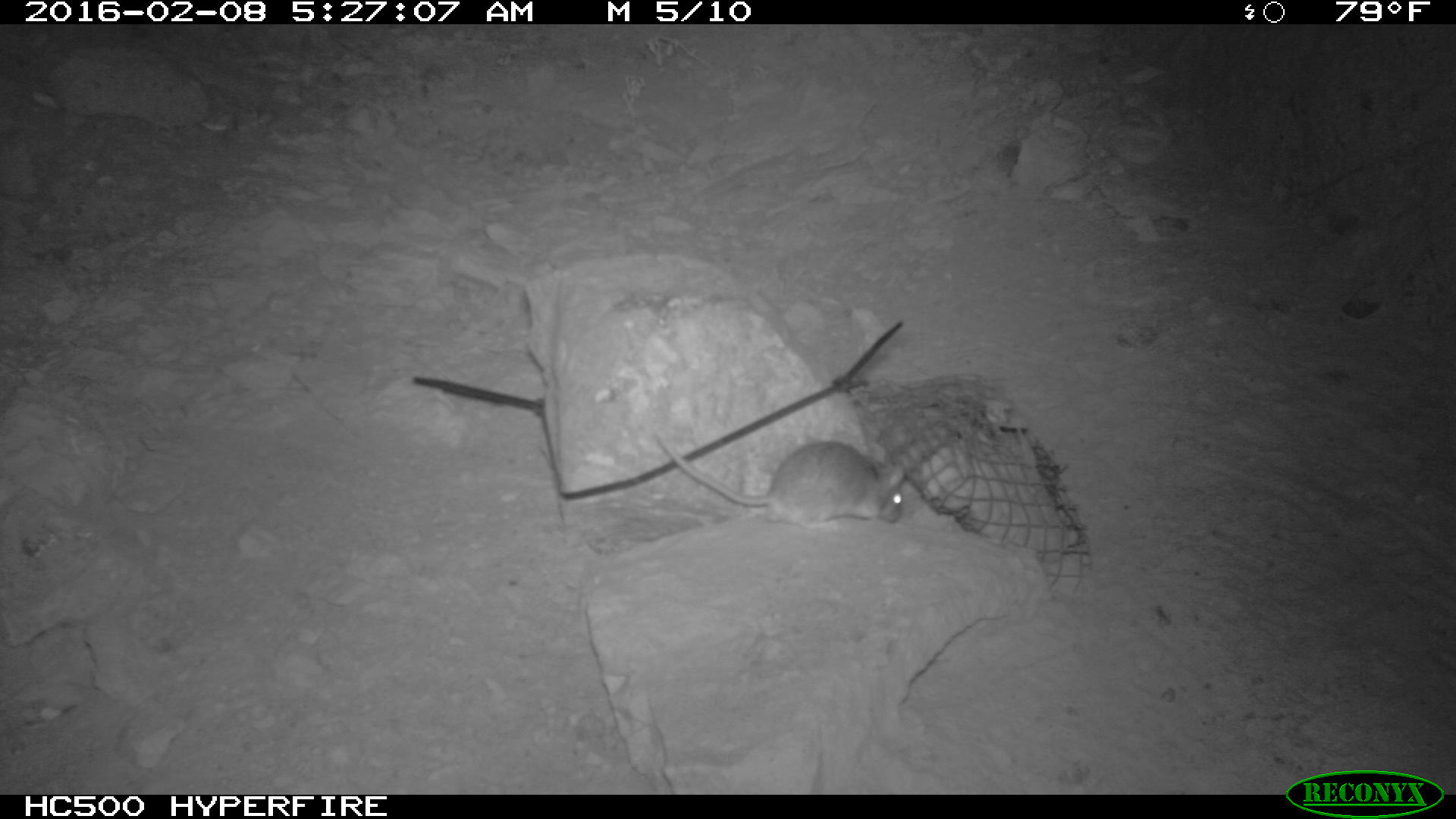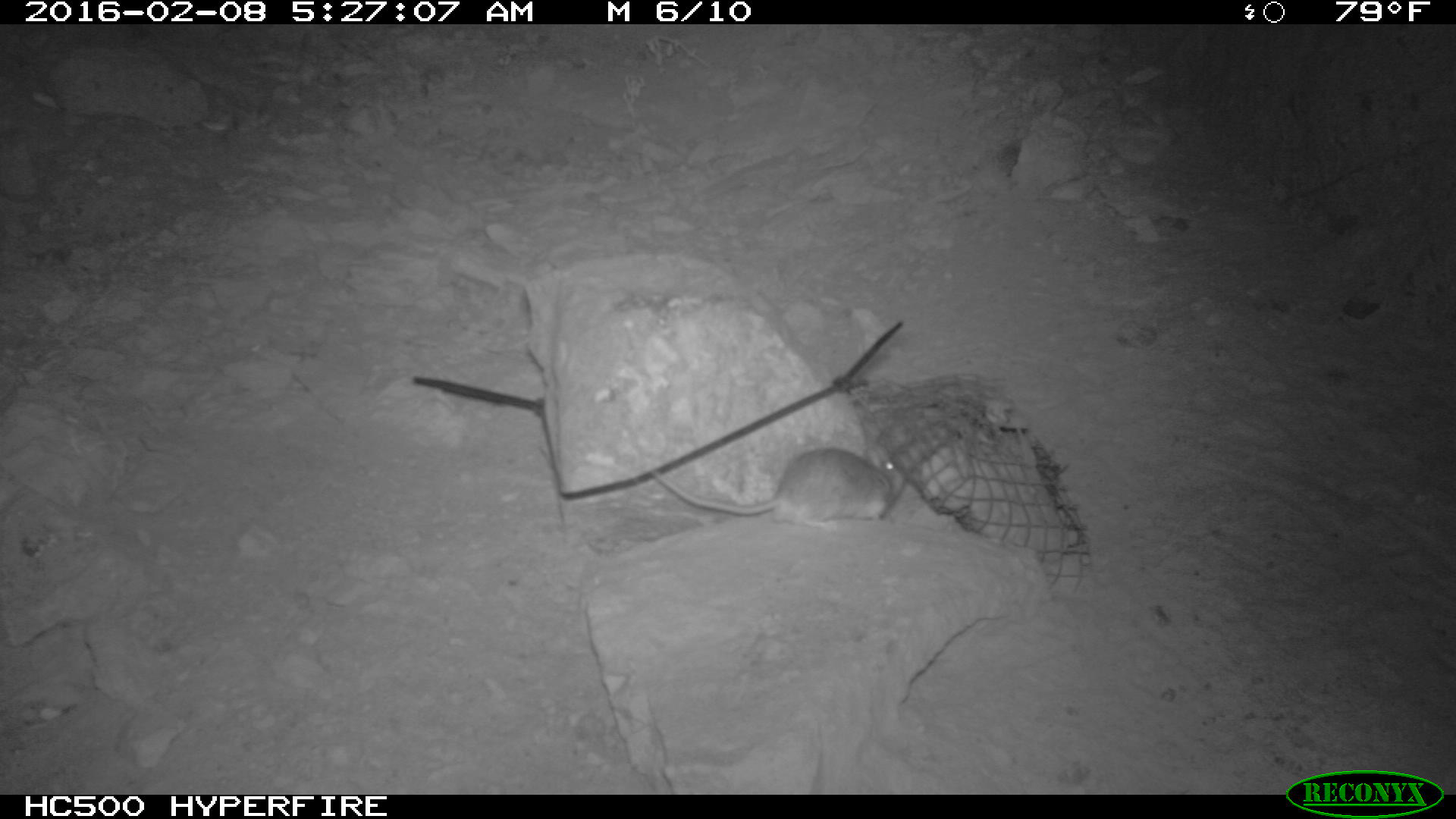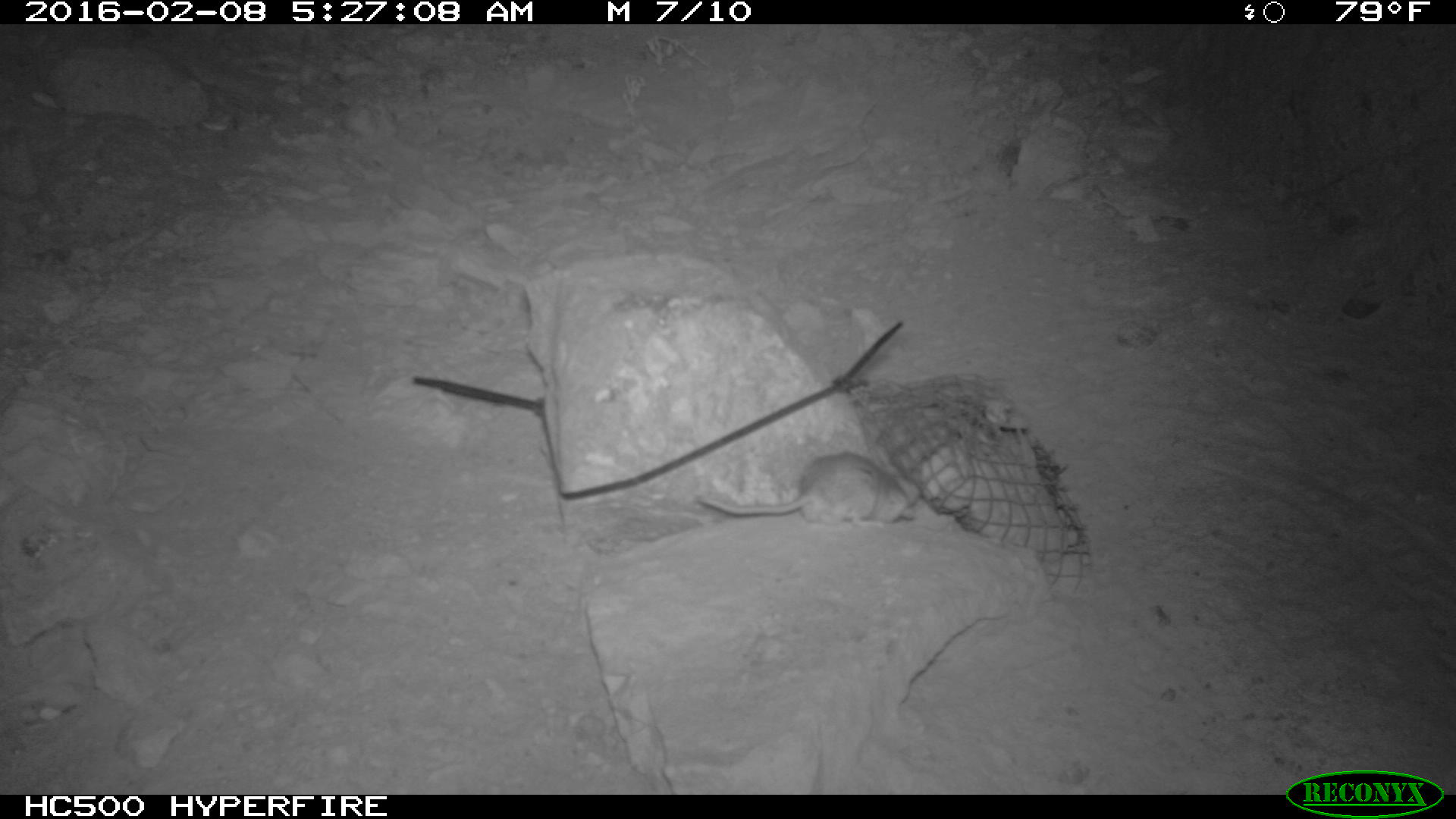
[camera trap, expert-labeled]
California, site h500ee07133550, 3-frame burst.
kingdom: Animalia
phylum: Chordata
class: Mammalia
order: Rodentia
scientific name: Rodentia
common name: rodent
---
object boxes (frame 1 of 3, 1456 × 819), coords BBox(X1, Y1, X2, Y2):
rodent: BBox(649, 429, 906, 529)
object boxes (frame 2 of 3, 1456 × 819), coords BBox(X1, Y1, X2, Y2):
rodent: BBox(648, 439, 905, 529)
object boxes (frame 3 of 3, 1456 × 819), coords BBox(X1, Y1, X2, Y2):
rodent: BBox(697, 452, 917, 523)